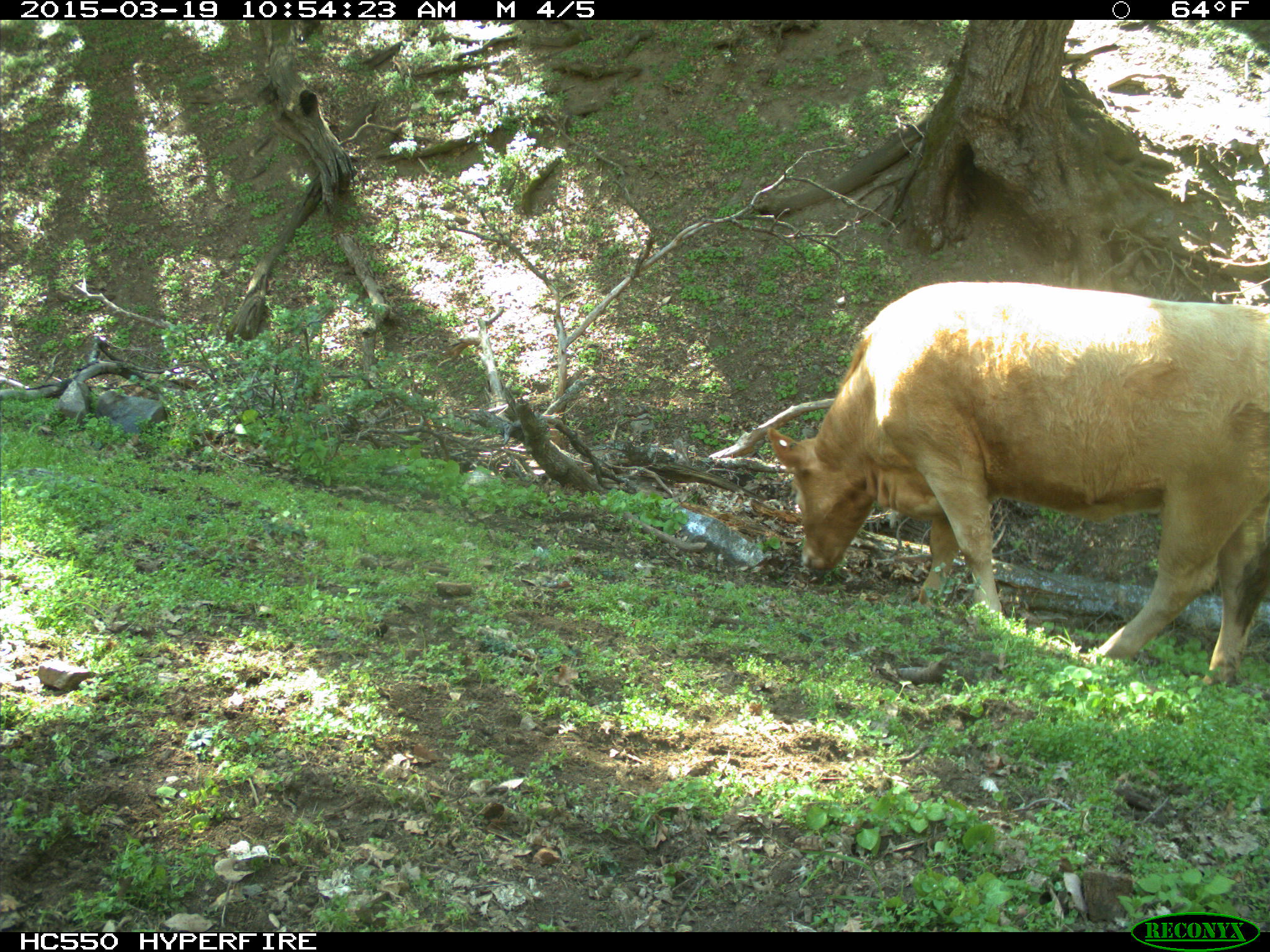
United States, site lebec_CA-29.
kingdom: Animalia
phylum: Chordata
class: Mammalia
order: Artiodactyla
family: Bovidae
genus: Bos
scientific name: Bos taurus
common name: domestic cow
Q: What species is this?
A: Bos taurus (domestic cow).